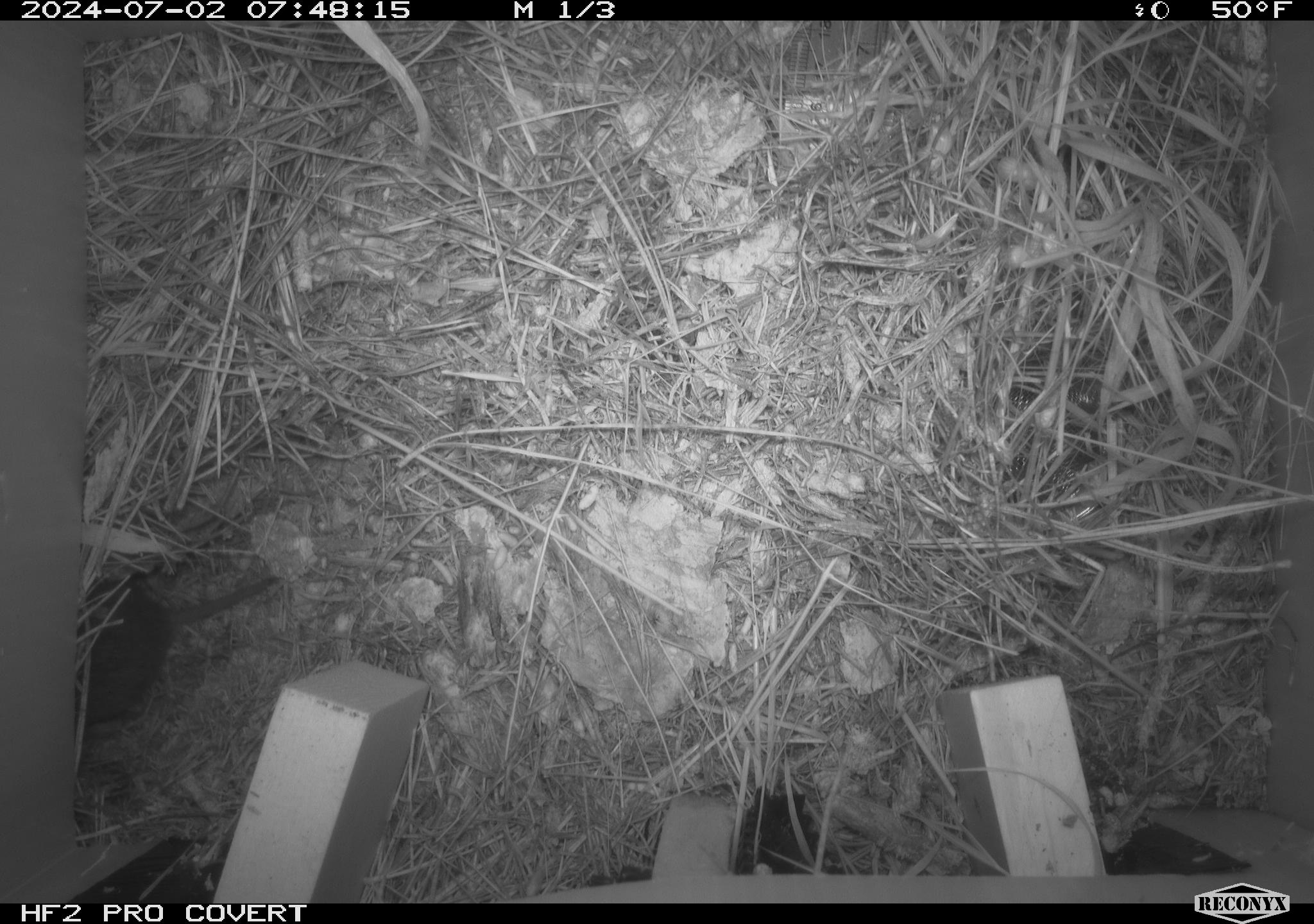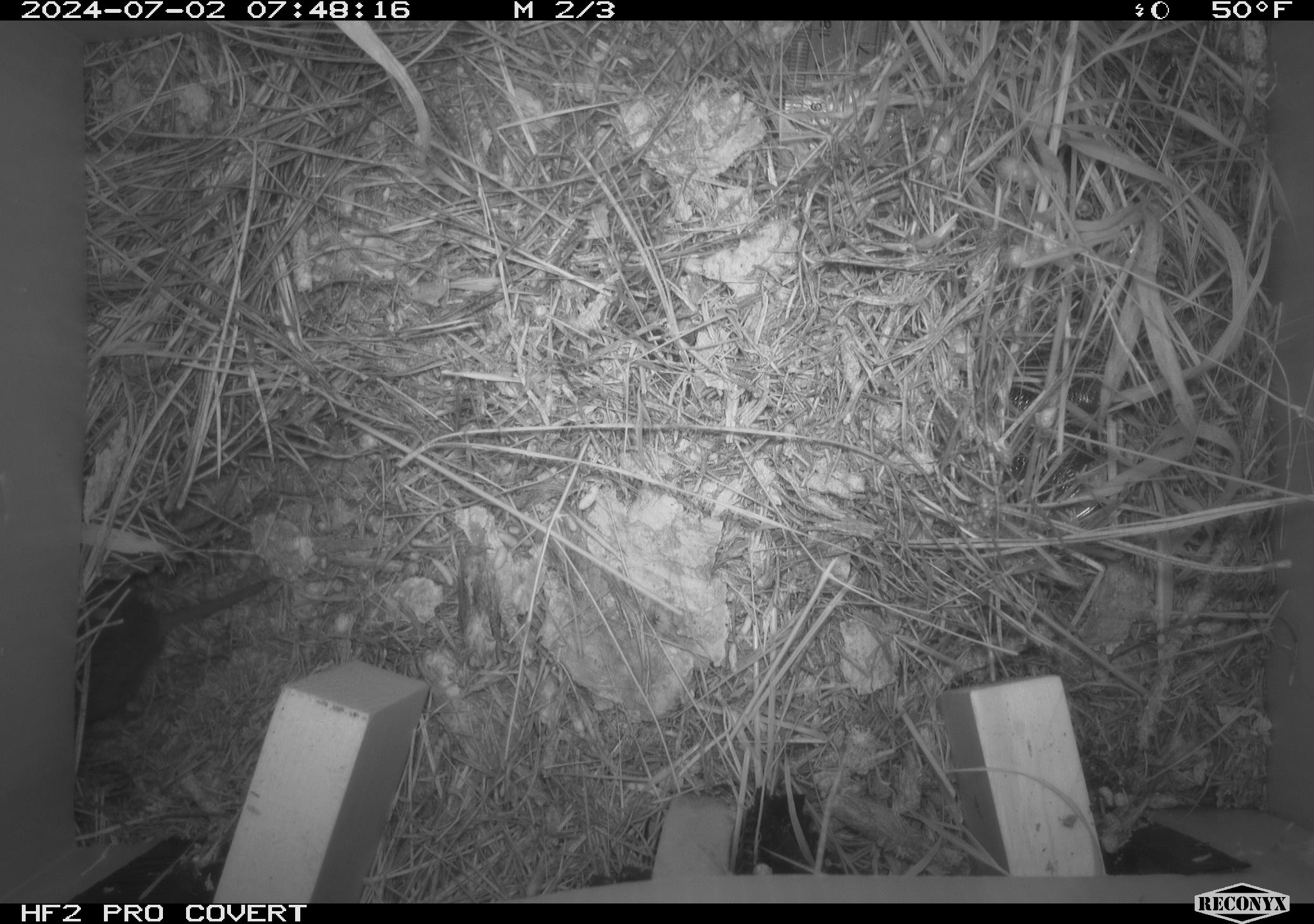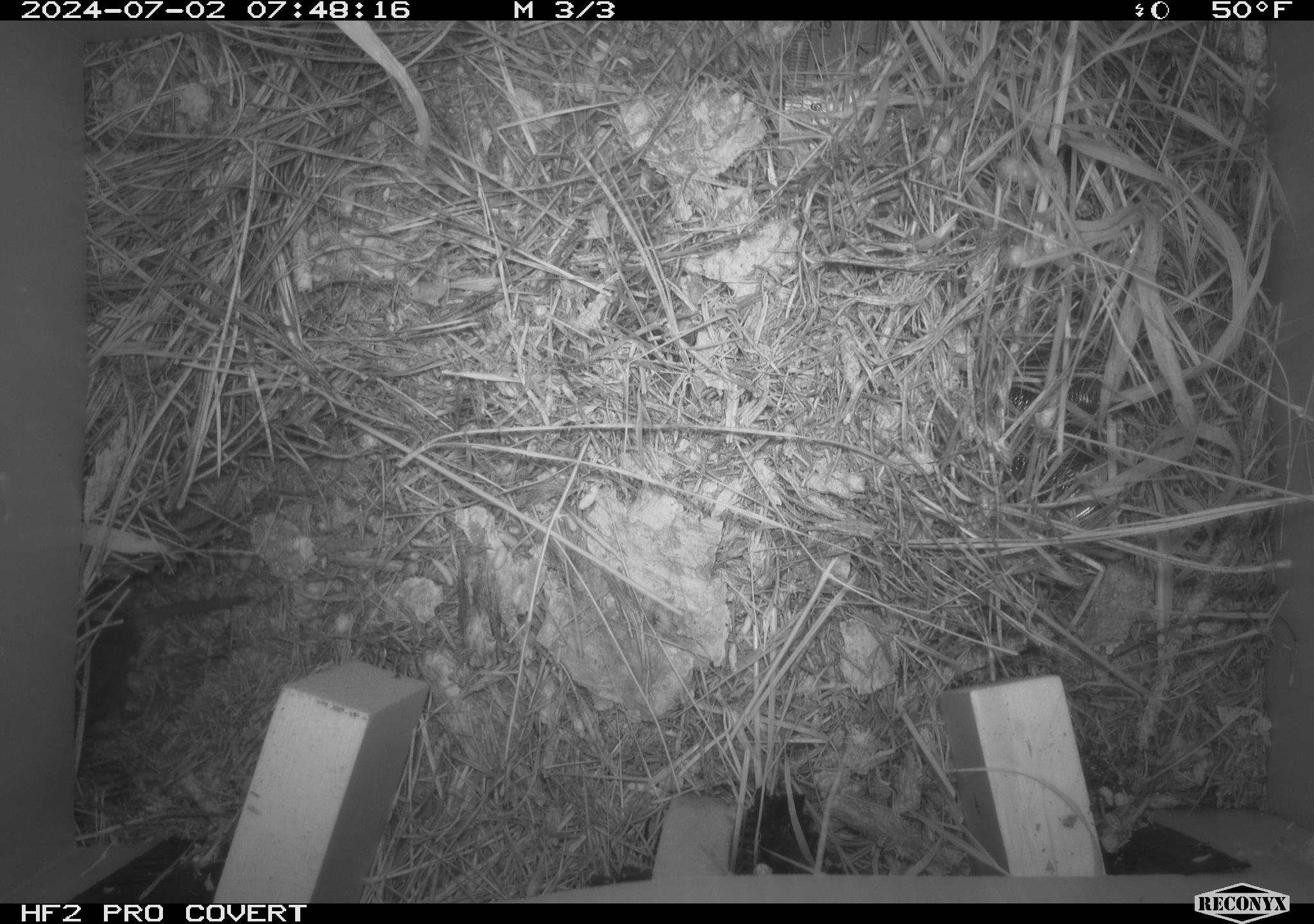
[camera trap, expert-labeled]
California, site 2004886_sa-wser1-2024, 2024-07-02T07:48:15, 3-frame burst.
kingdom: Animalia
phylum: Chordata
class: Mammalia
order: Rodentia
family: Cricetidae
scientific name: Arvicolinae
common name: voles, lemmings, and muskrats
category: arvicolinae subfamily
Arvicolinae subfamily (voles, lemmings, and muskrats) (Arvicolinae).